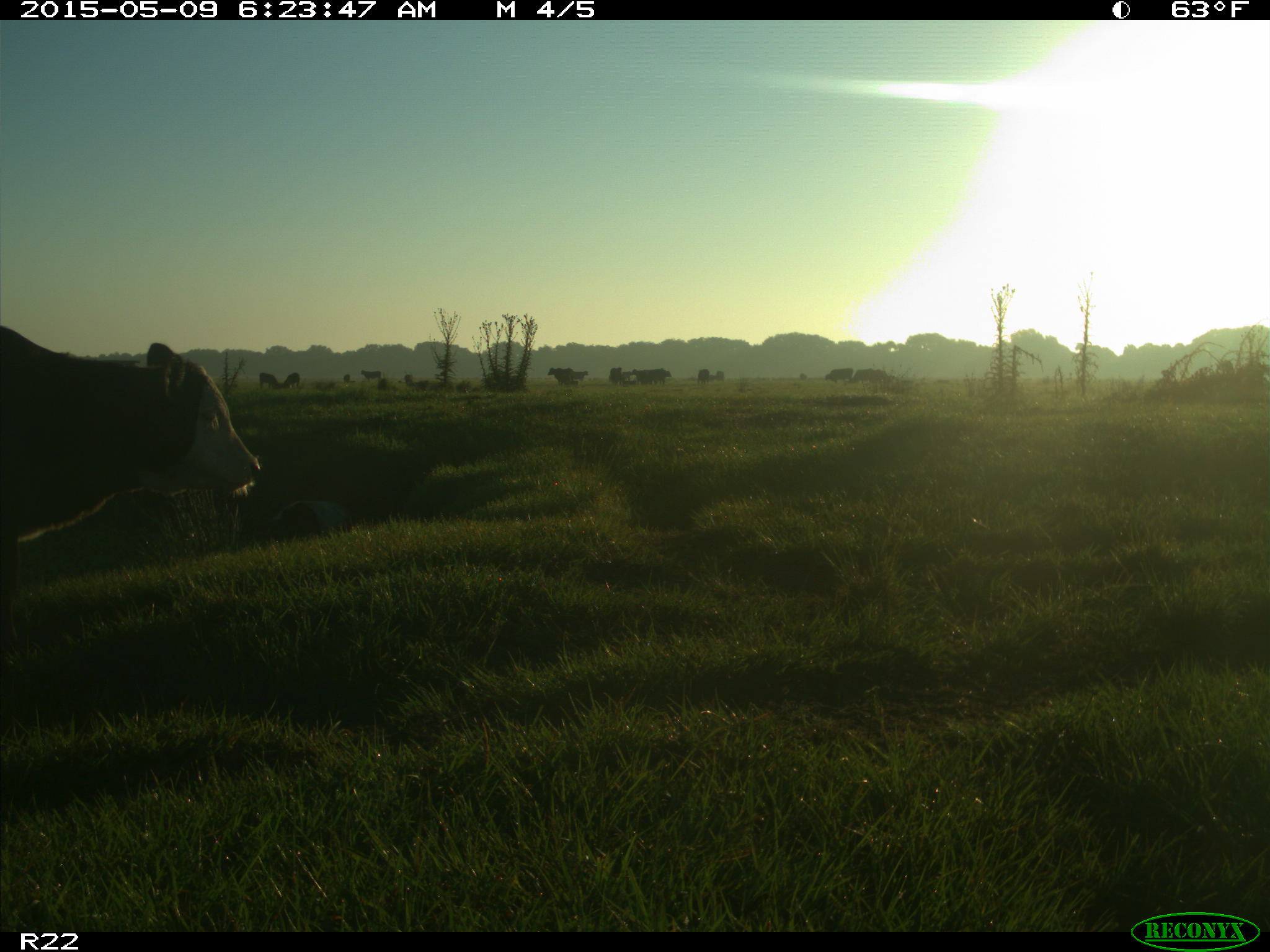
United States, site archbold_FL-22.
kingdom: Animalia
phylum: Chordata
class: Mammalia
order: Artiodactyla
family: Bovidae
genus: Bos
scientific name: Bos taurus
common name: domestic cow